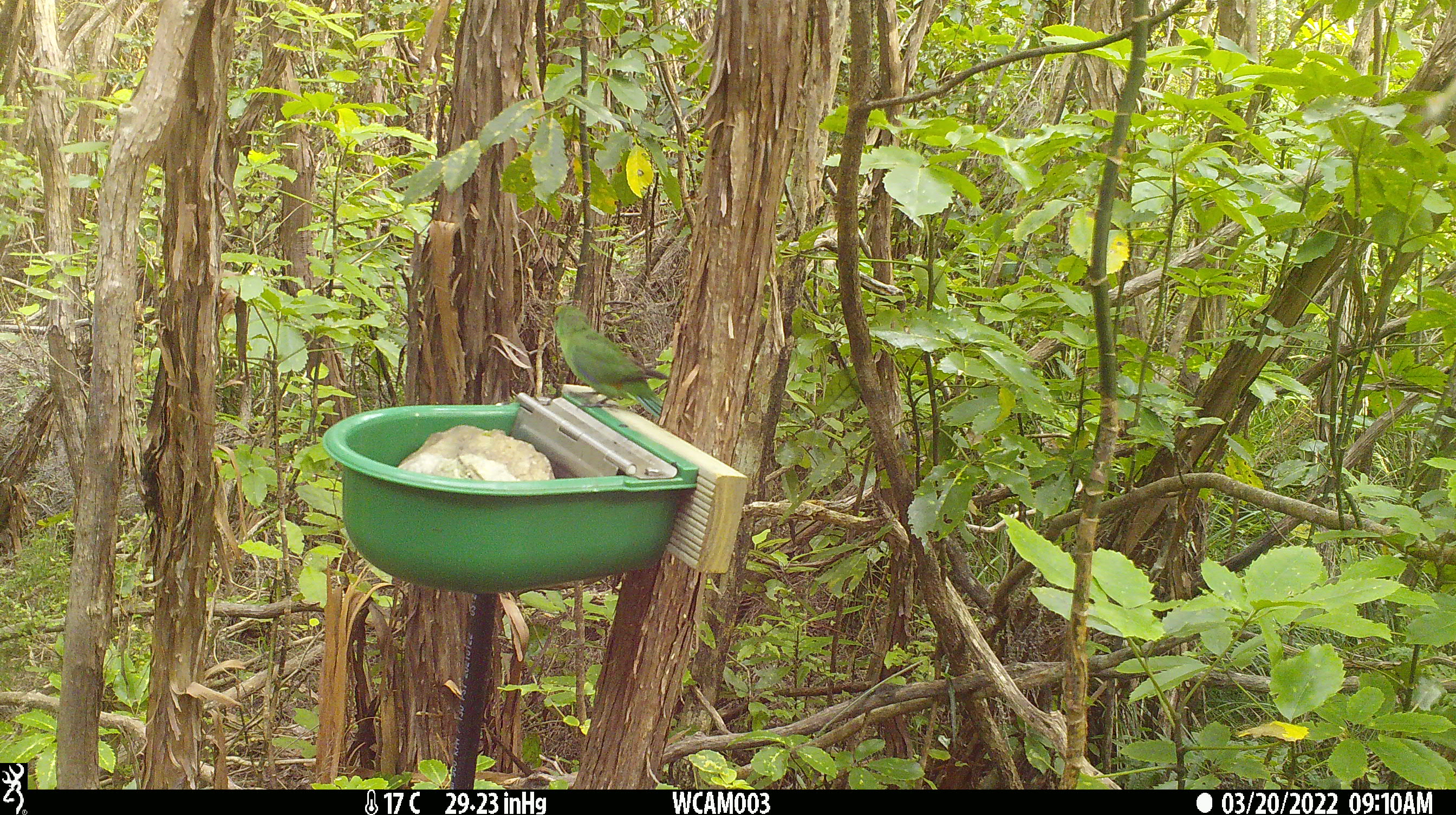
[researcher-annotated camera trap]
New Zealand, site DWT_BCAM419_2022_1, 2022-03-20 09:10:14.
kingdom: Animalia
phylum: Chordata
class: Aves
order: Psittaciformes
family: Psittaculidae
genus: Cyanoramphus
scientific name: Cyanoramphus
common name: parakeet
Parakeet (Cyanoramphus).